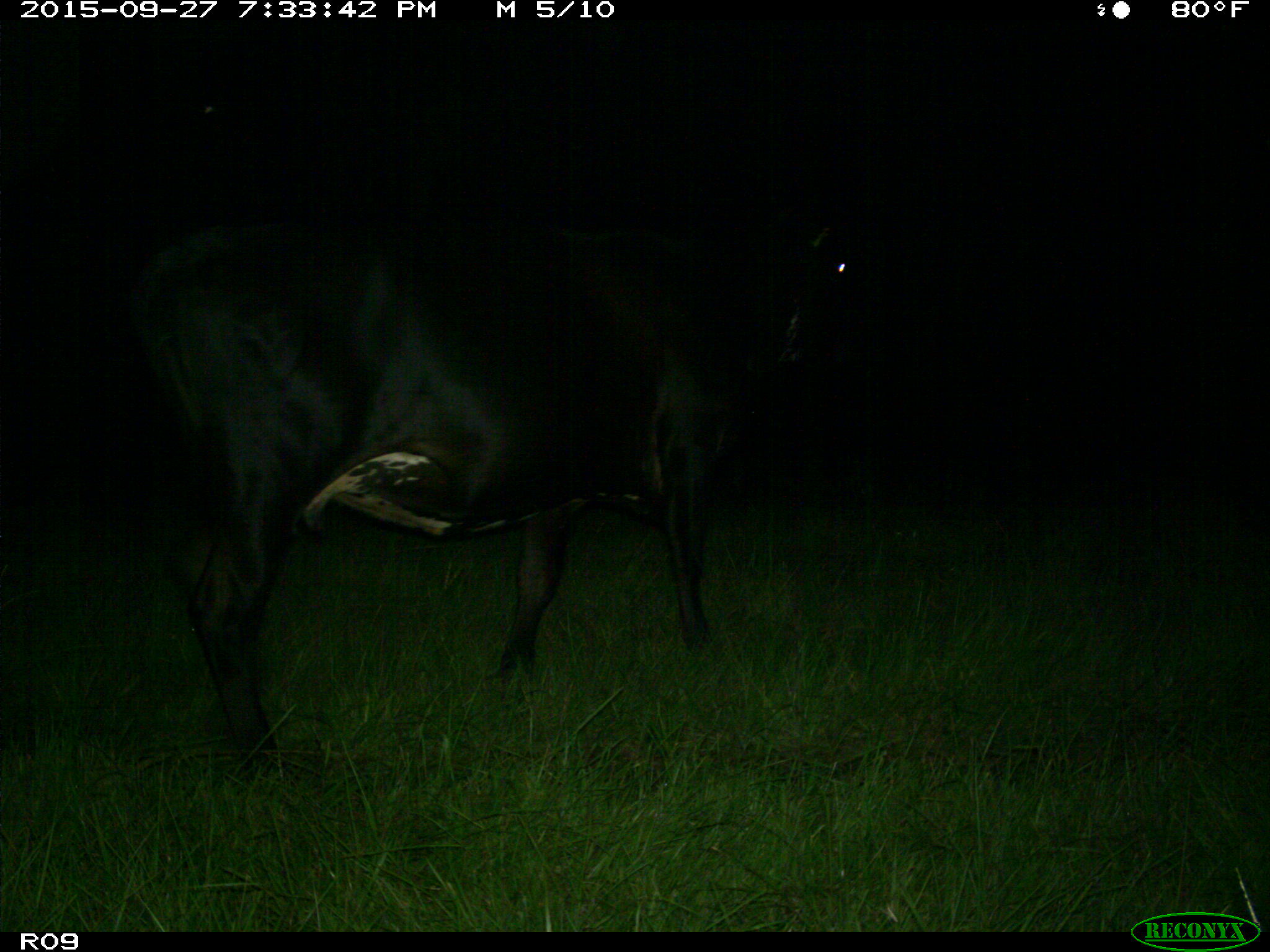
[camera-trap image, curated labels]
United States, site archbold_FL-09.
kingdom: Animalia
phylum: Chordata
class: Mammalia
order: Artiodactyla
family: Bovidae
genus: Bos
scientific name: Bos taurus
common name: domestic cow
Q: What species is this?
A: Bos taurus (domestic cow).